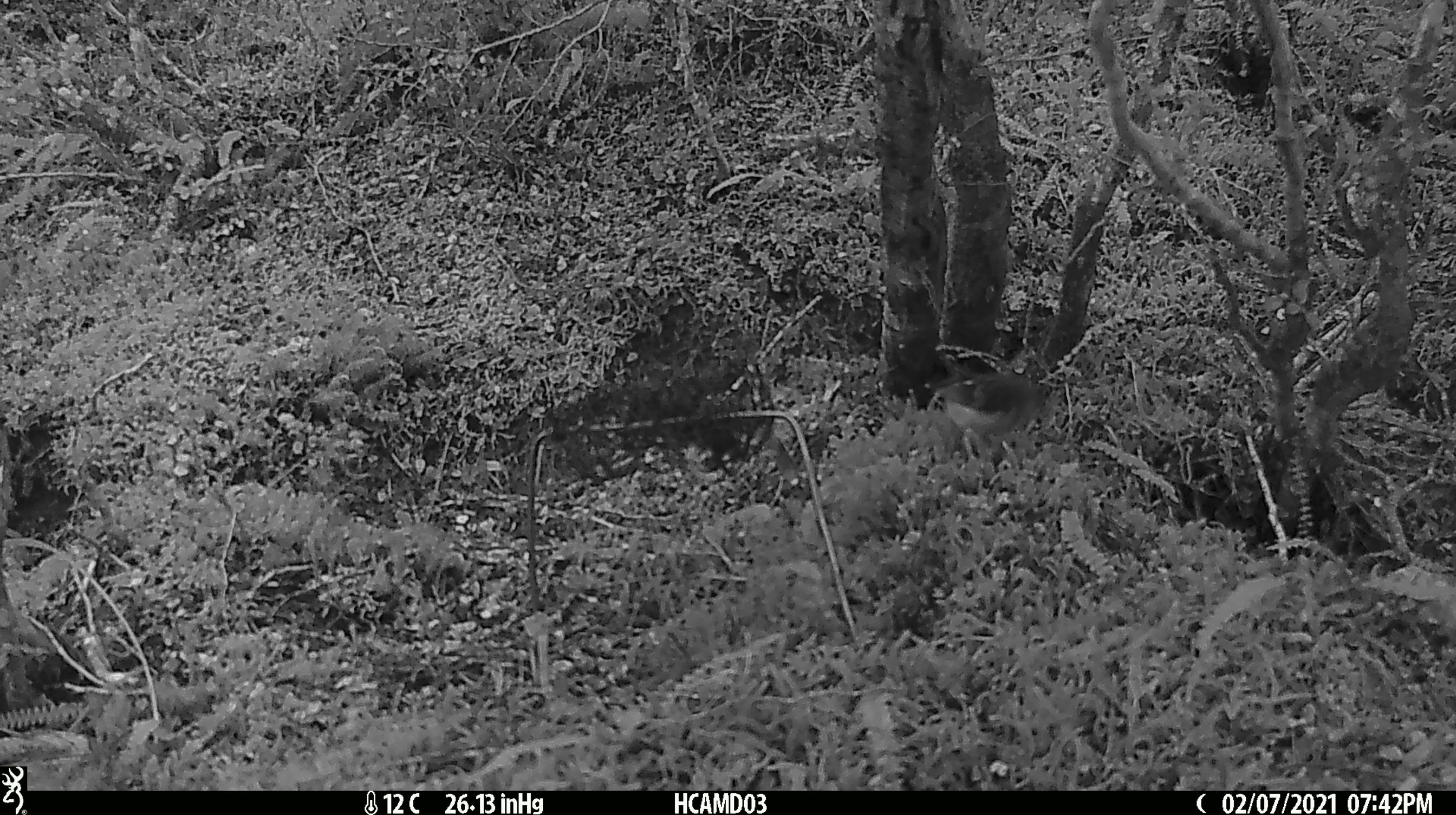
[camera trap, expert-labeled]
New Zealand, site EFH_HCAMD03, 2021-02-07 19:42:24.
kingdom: Animalia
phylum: Chordata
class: Aves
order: Passeriformes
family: Petroicidae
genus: Petroica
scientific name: Petroica macrocephala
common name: tomtit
Tomtit (Petroica macrocephala).